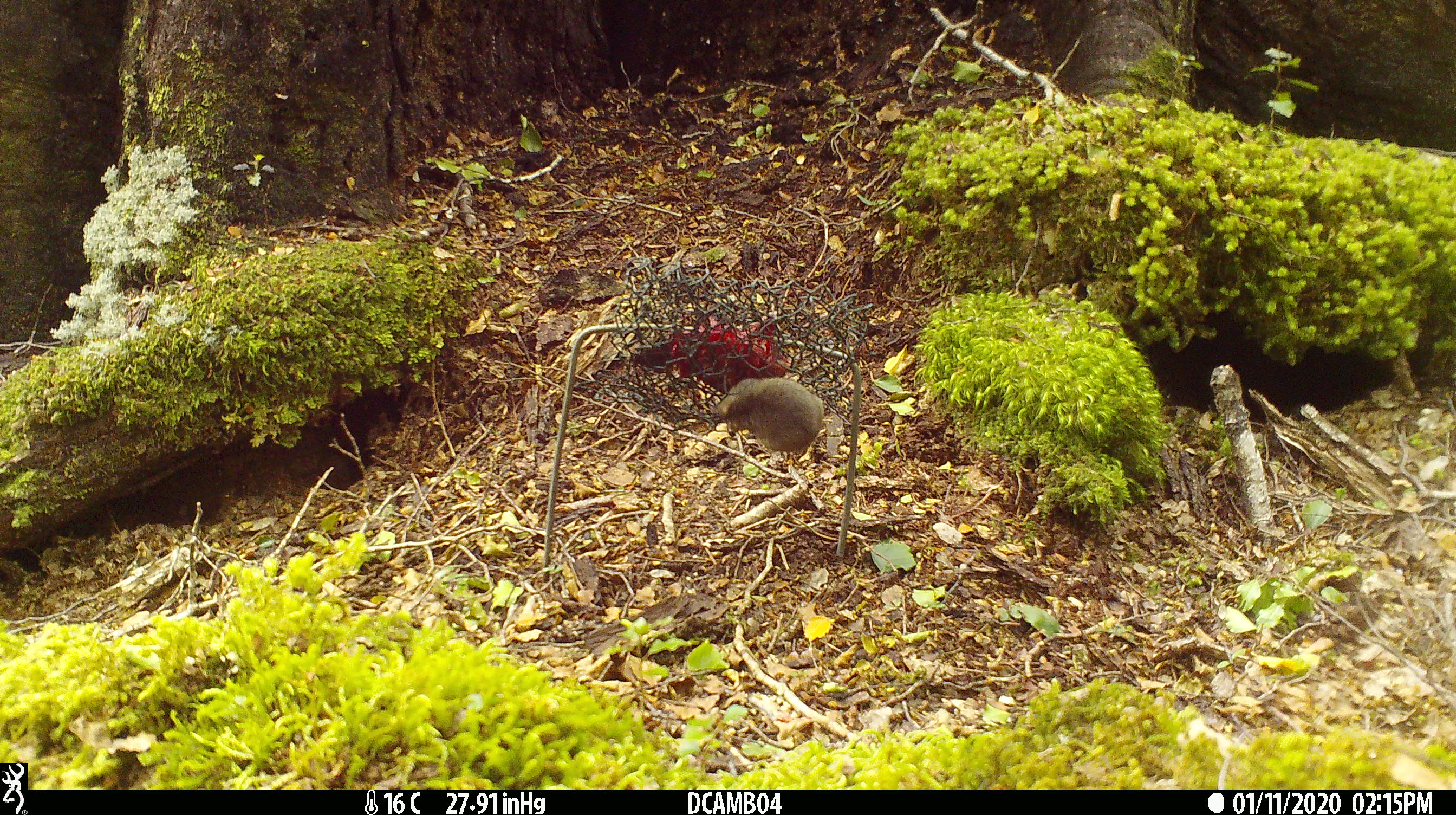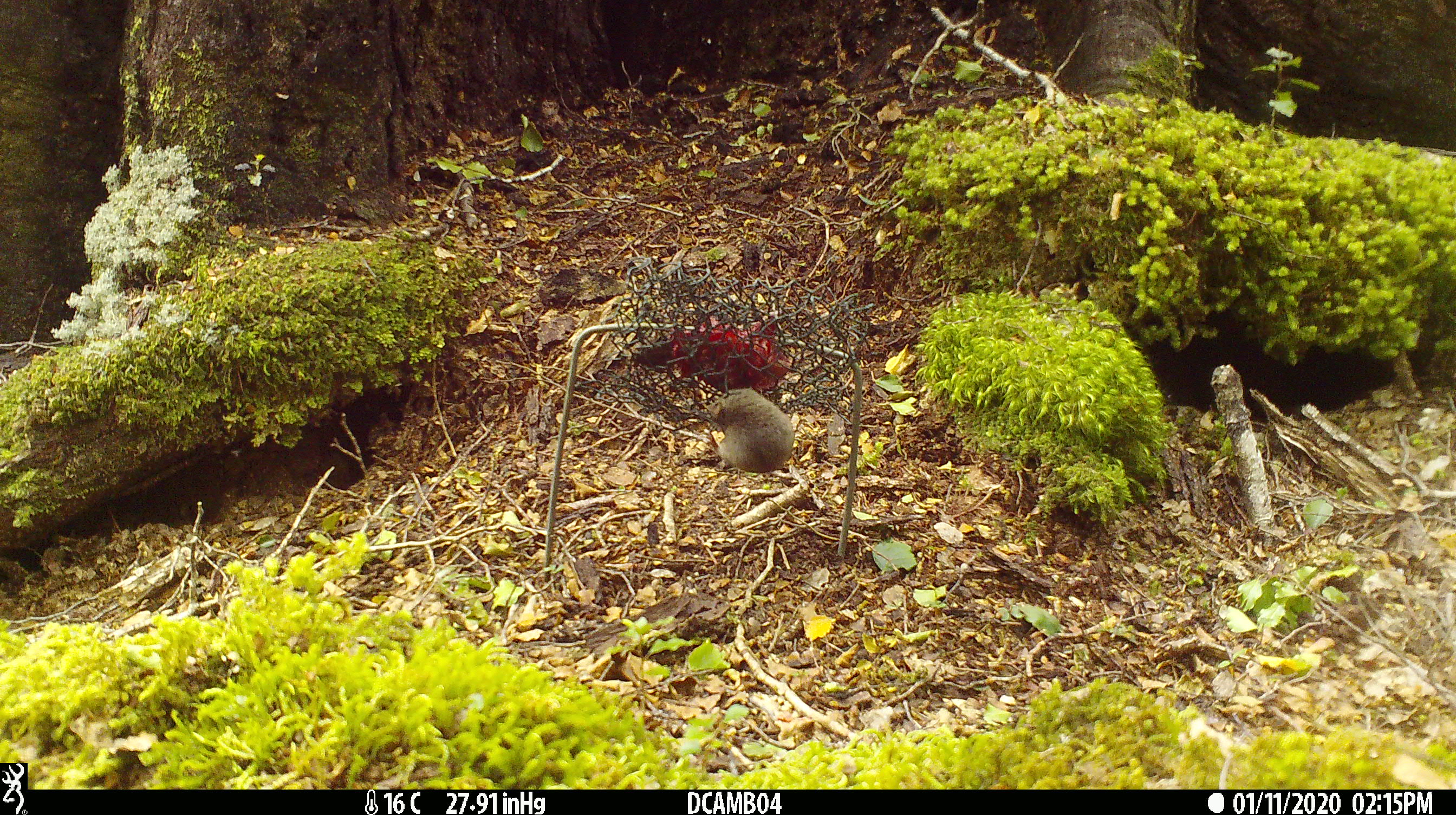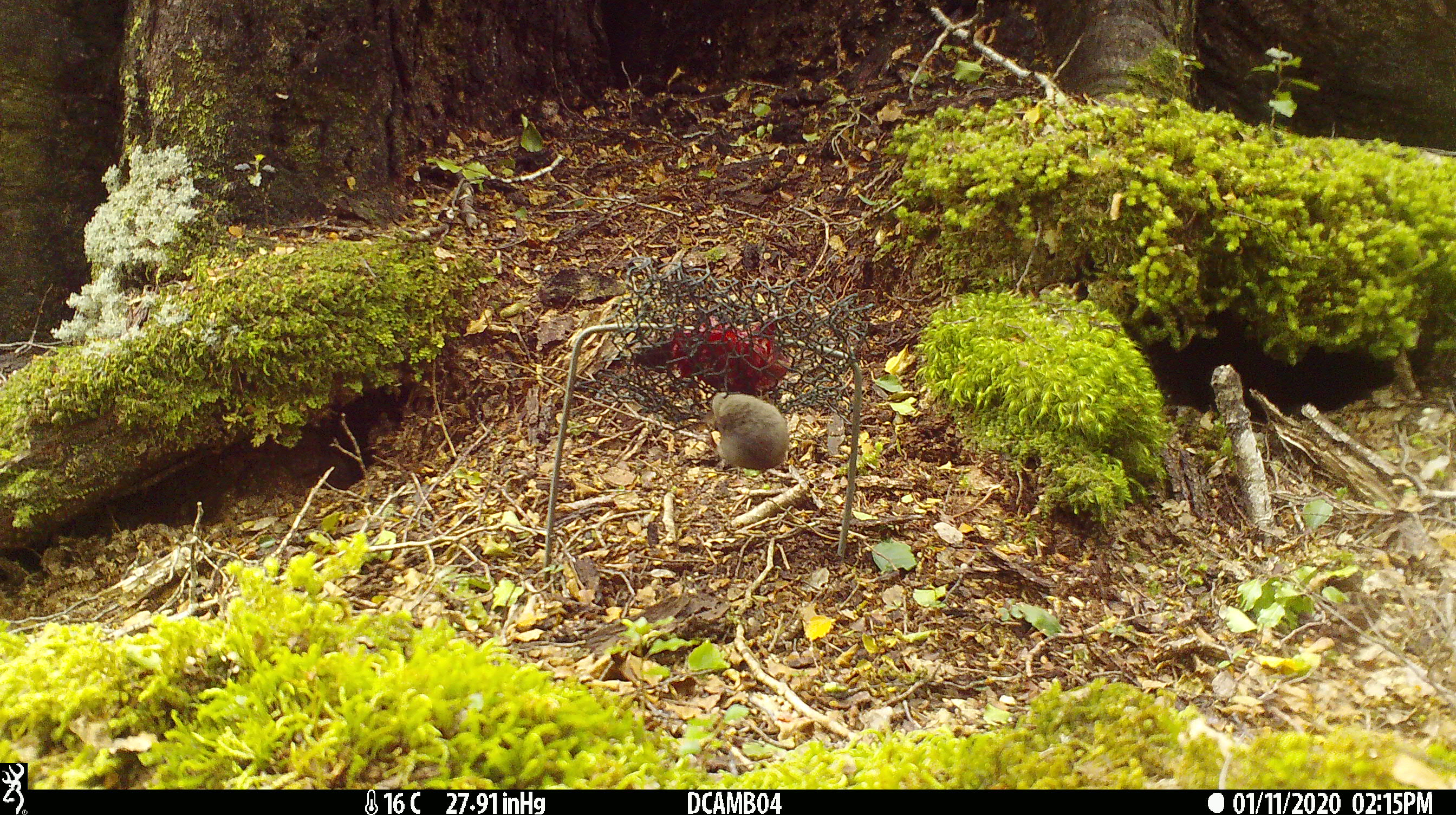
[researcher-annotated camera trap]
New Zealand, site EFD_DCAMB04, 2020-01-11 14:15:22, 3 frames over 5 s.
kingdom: Animalia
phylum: Chordata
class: Mammalia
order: Rodentia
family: Muridae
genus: Mus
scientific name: Mus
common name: mouse